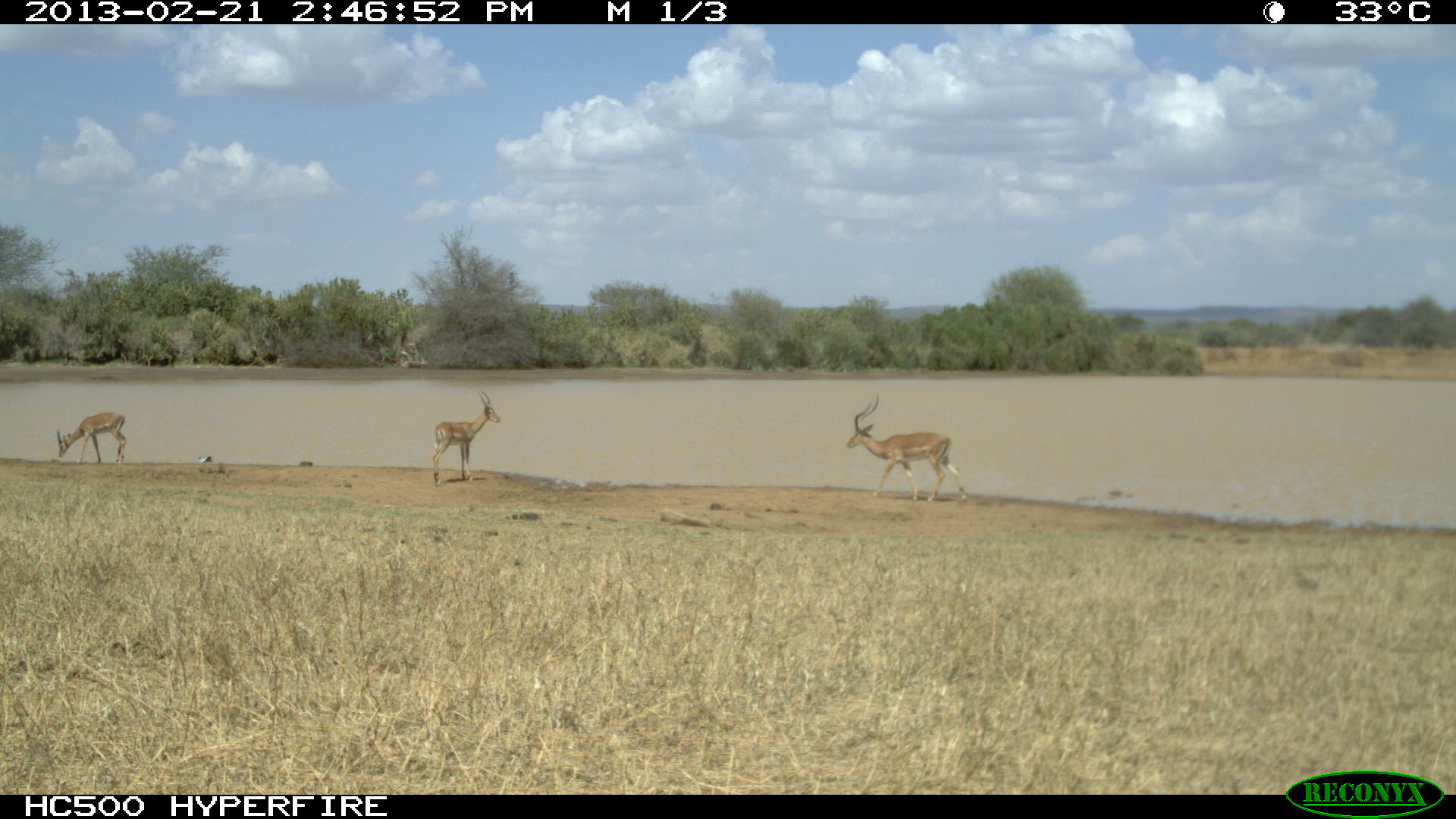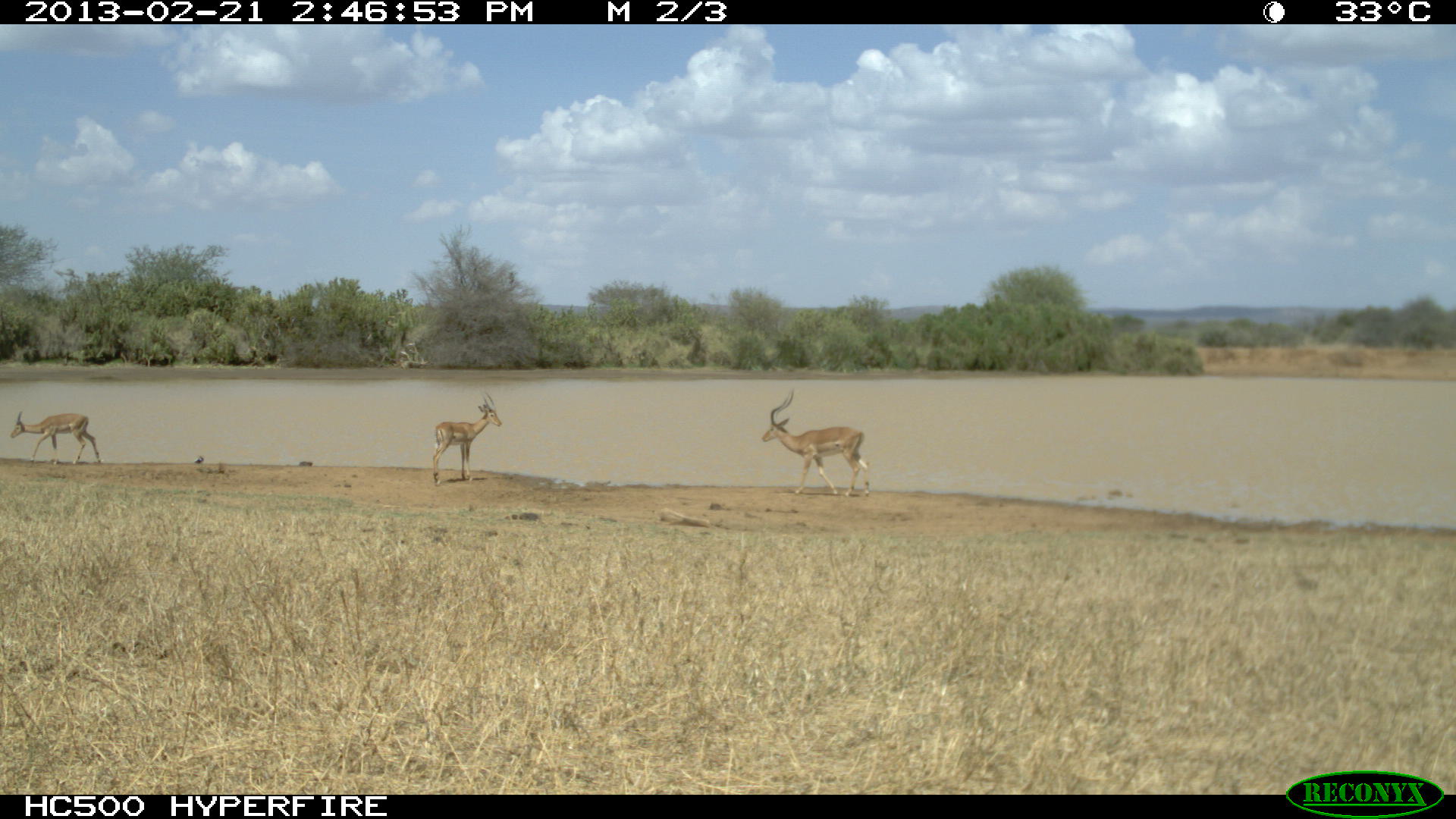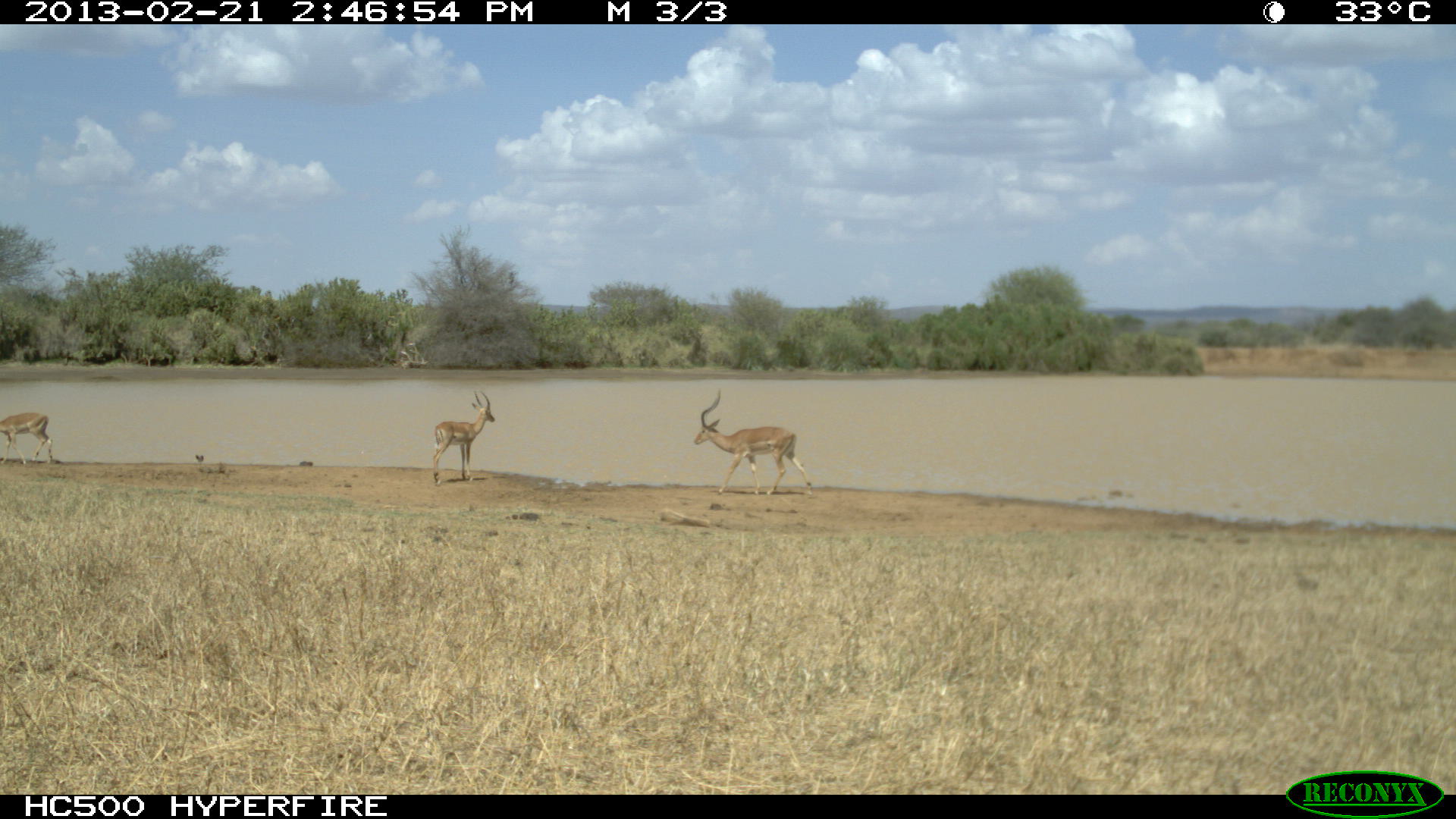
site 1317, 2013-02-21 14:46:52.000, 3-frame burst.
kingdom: Animalia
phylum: Chordata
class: Mammalia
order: Artiodactyla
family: Bovidae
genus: Aepyceros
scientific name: Aepyceros melampus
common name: impala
Aepyceros melampus (impala), count 3.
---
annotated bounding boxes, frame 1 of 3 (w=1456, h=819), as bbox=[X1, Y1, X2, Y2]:
aepyceros melampus: bbox=[846, 395, 967, 503]; bbox=[433, 389, 500, 485]; bbox=[56, 412, 127, 466]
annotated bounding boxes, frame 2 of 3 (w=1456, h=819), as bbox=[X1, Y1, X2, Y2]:
aepyceros melampus: bbox=[760, 385, 873, 498]; bbox=[431, 388, 503, 488]; bbox=[9, 409, 104, 467]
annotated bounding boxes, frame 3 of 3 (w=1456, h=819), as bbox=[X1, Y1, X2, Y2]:
aepyceros melampus: bbox=[692, 388, 813, 496]; bbox=[432, 390, 496, 486]; bbox=[0, 413, 54, 466]